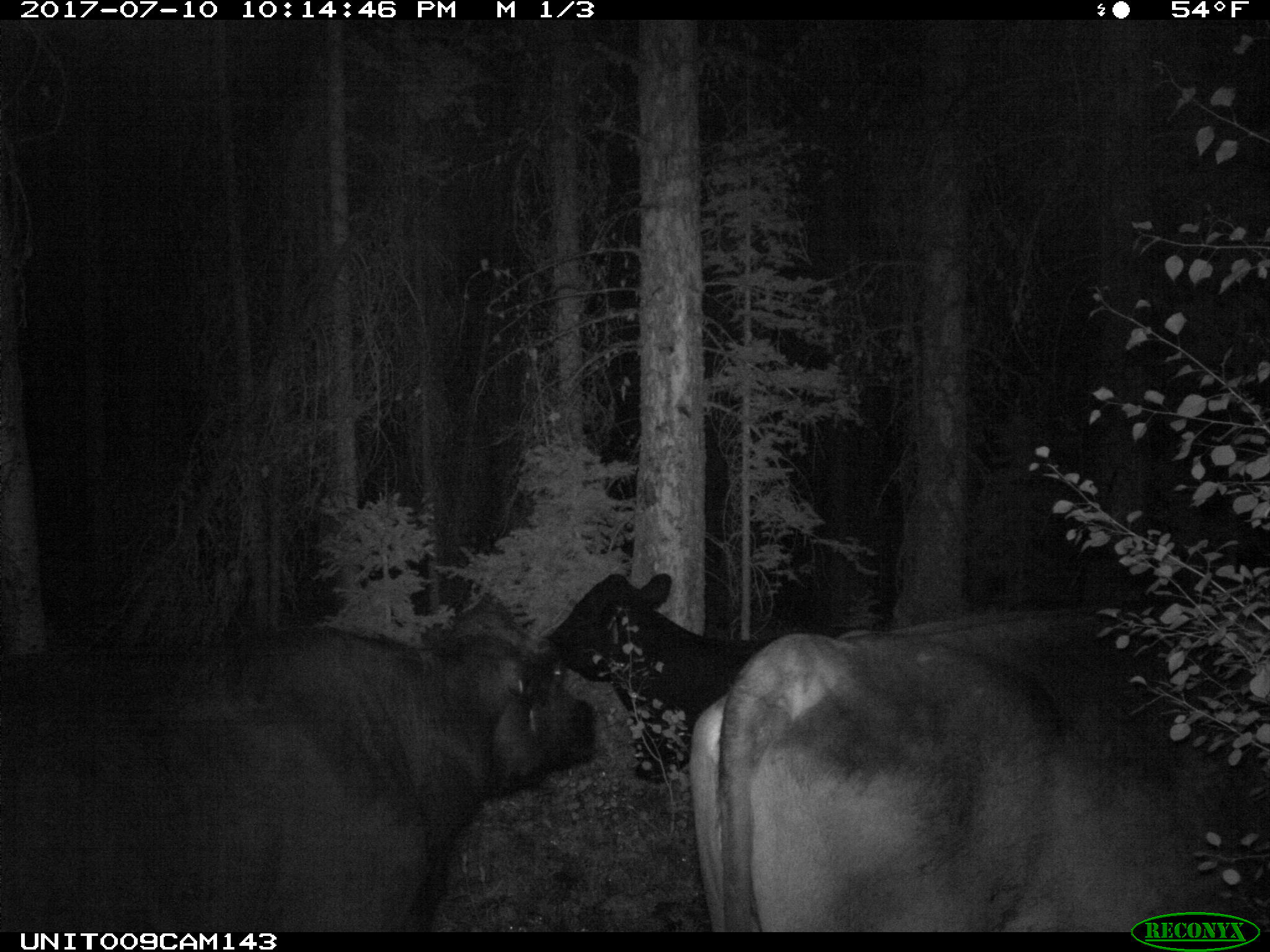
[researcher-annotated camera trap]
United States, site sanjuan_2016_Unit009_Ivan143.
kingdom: Animalia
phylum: Chordata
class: Mammalia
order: Artiodactyla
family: Bovidae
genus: Bos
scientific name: Bos taurus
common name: domestic cow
Bos taurus (domestic cow).